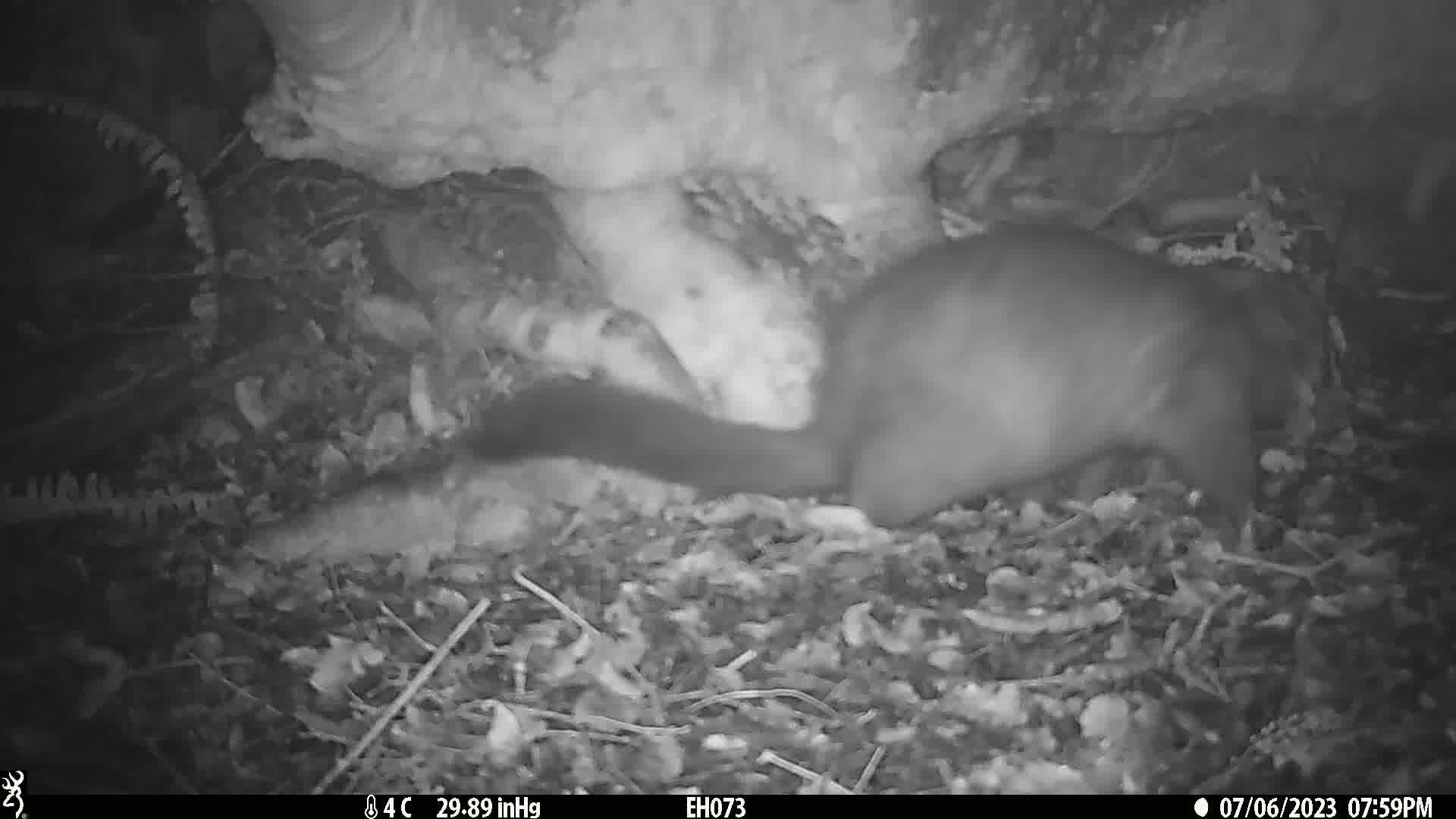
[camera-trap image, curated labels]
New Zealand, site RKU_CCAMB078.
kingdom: Animalia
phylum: Chordata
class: Mammalia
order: Diprotodontia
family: Phalangeridae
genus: Trichosurus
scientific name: Trichosurus vulpecula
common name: common brushtail possum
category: possum